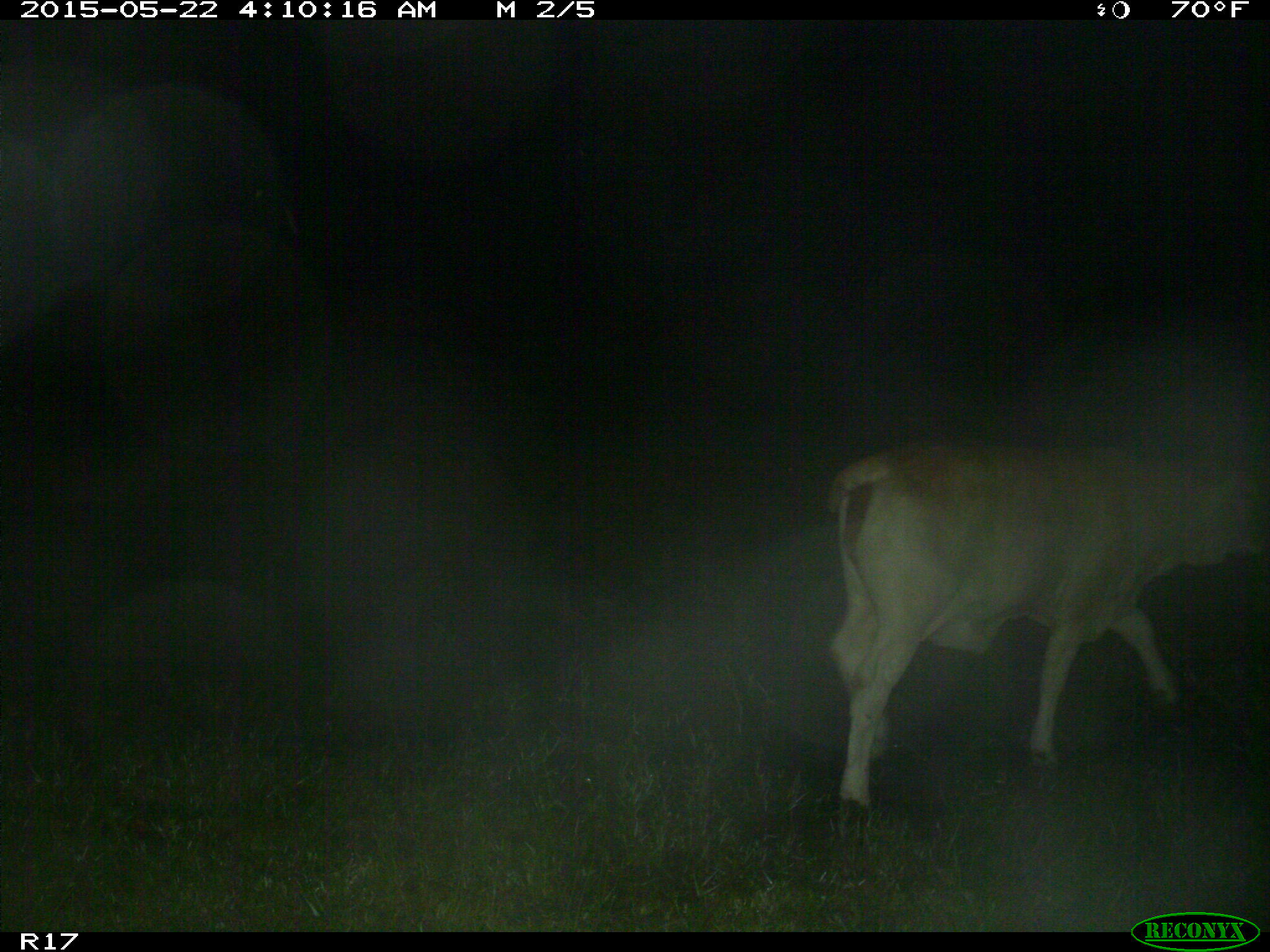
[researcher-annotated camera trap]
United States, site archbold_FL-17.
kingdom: Animalia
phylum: Chordata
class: Mammalia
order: Artiodactyla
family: Bovidae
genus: Bos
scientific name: Bos taurus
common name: domestic cow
Bos taurus (domestic cow).